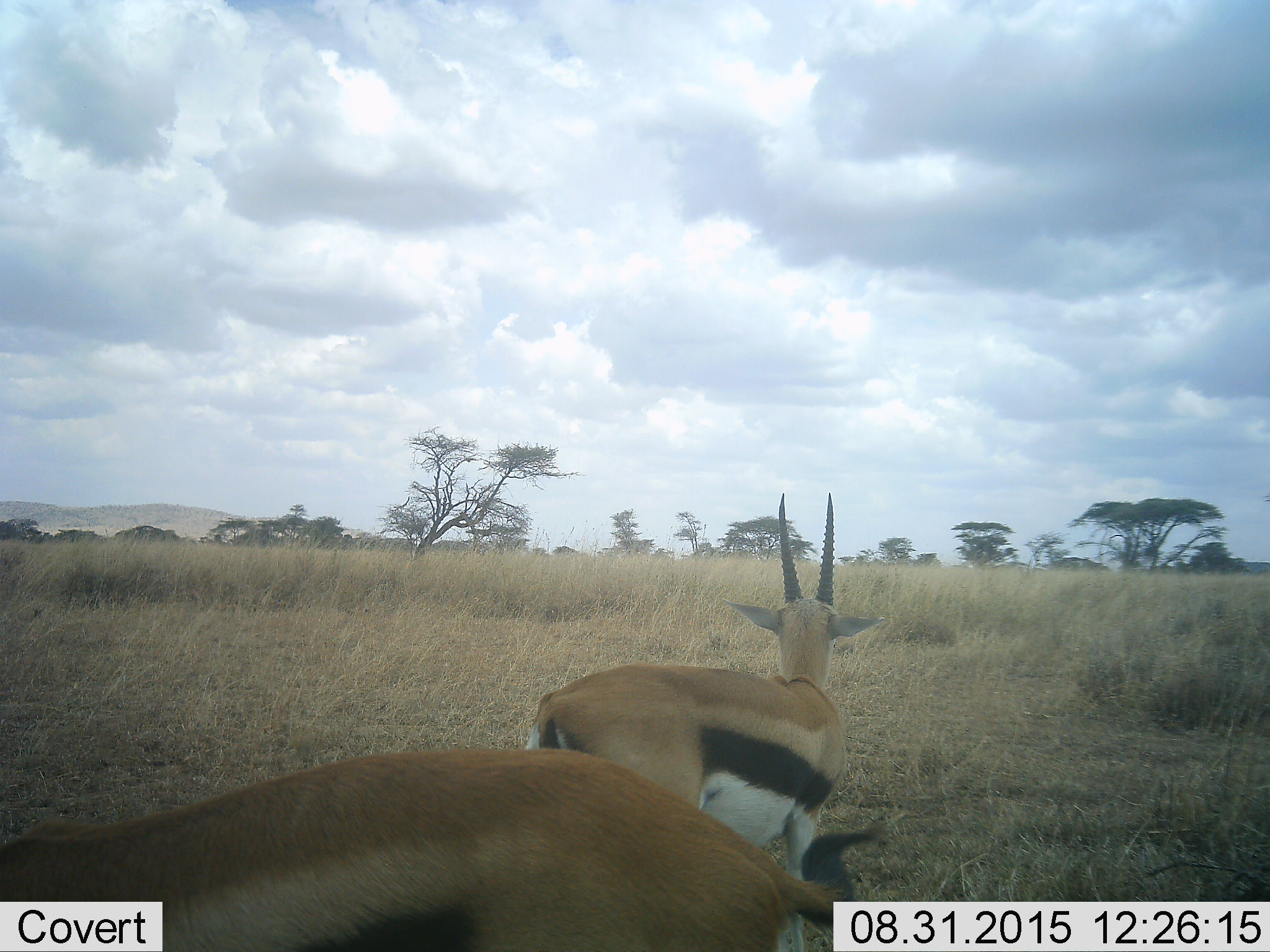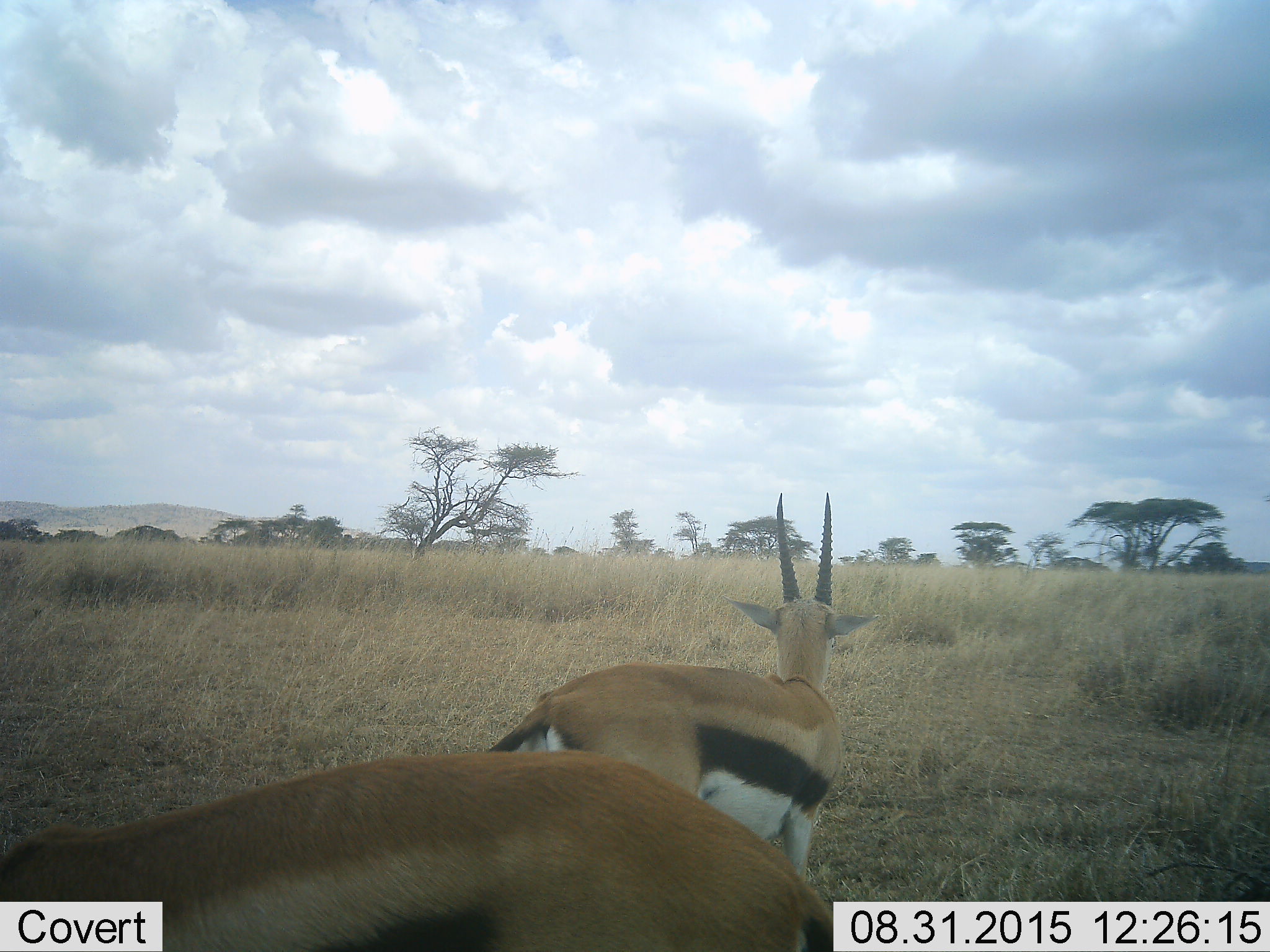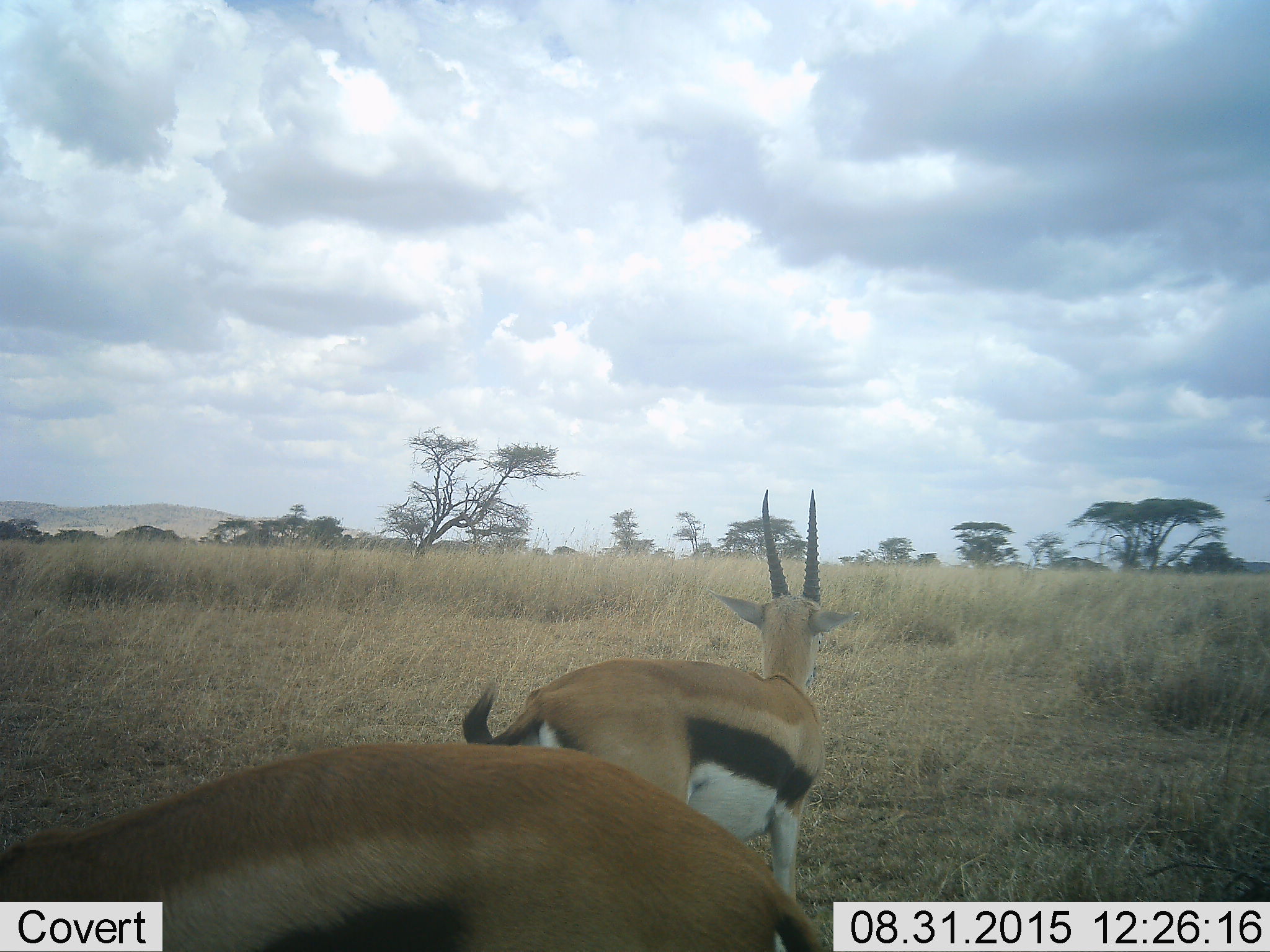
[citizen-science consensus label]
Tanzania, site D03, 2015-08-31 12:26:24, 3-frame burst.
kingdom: Animalia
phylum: Chordata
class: Mammalia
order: Artiodactyla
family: Bovidae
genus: Eudorcas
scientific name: Eudorcas thomsonii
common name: thomson's gazelle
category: gazellethomsons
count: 2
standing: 88%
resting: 0%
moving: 6%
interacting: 12%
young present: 0%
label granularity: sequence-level